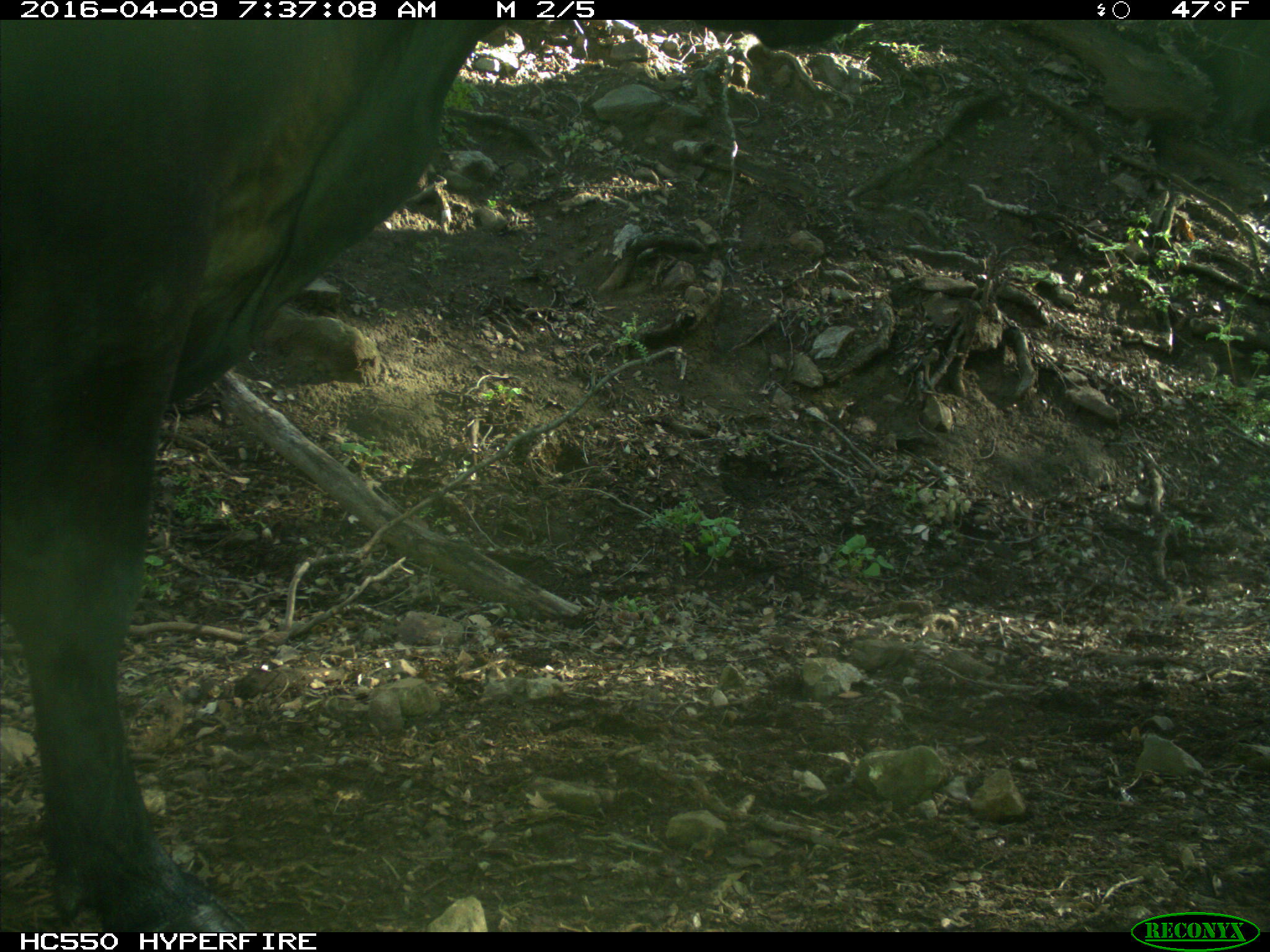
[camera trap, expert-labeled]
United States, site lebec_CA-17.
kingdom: Animalia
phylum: Chordata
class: Mammalia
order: Artiodactyla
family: Bovidae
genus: Bos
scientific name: Bos taurus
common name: domestic cow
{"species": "Bos taurus (domestic cow)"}